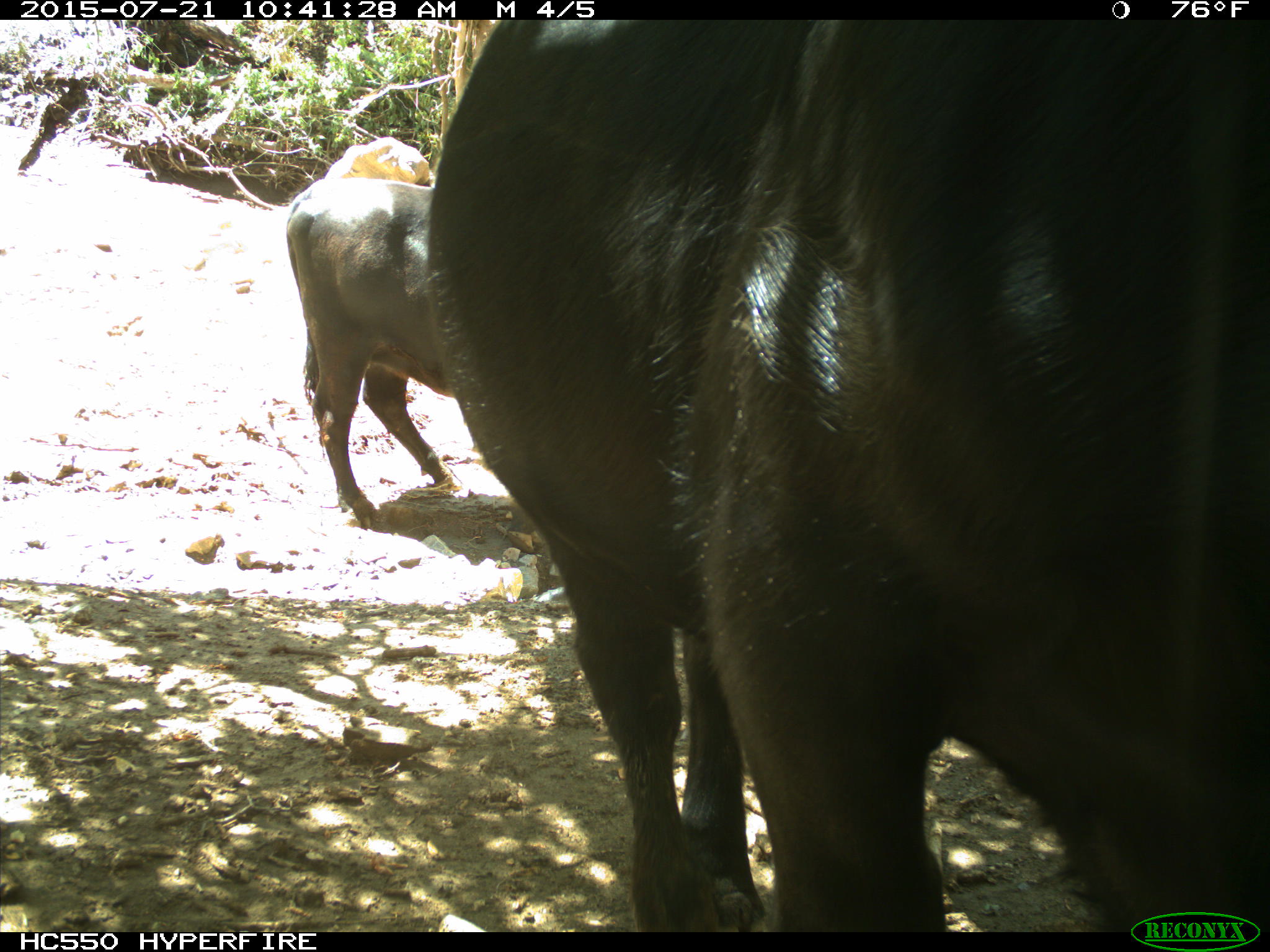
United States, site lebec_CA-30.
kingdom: Animalia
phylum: Chordata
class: Mammalia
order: Artiodactyla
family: Bovidae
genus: Bos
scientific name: Bos taurus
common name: domestic cow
Bos taurus (domestic cow).